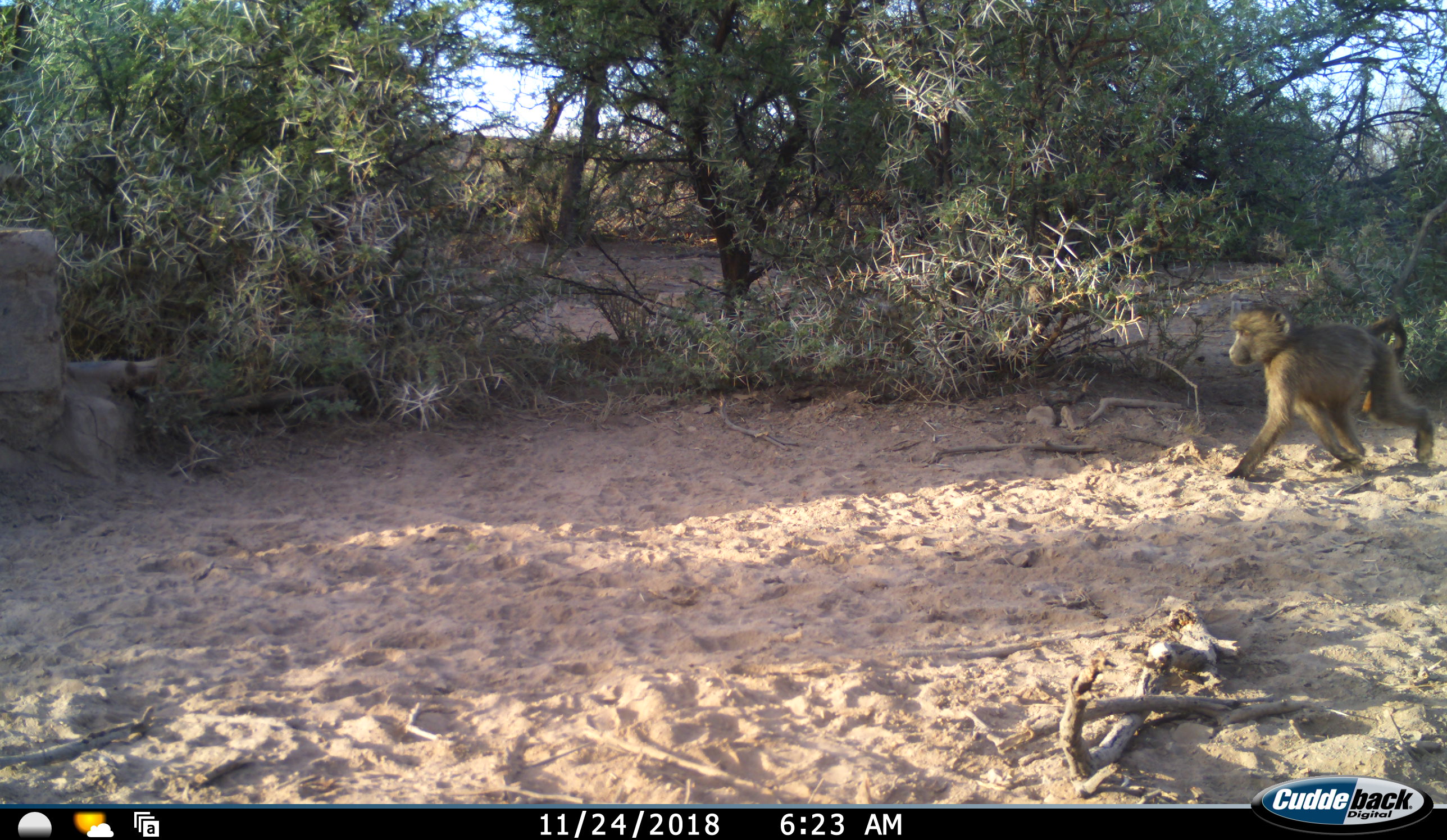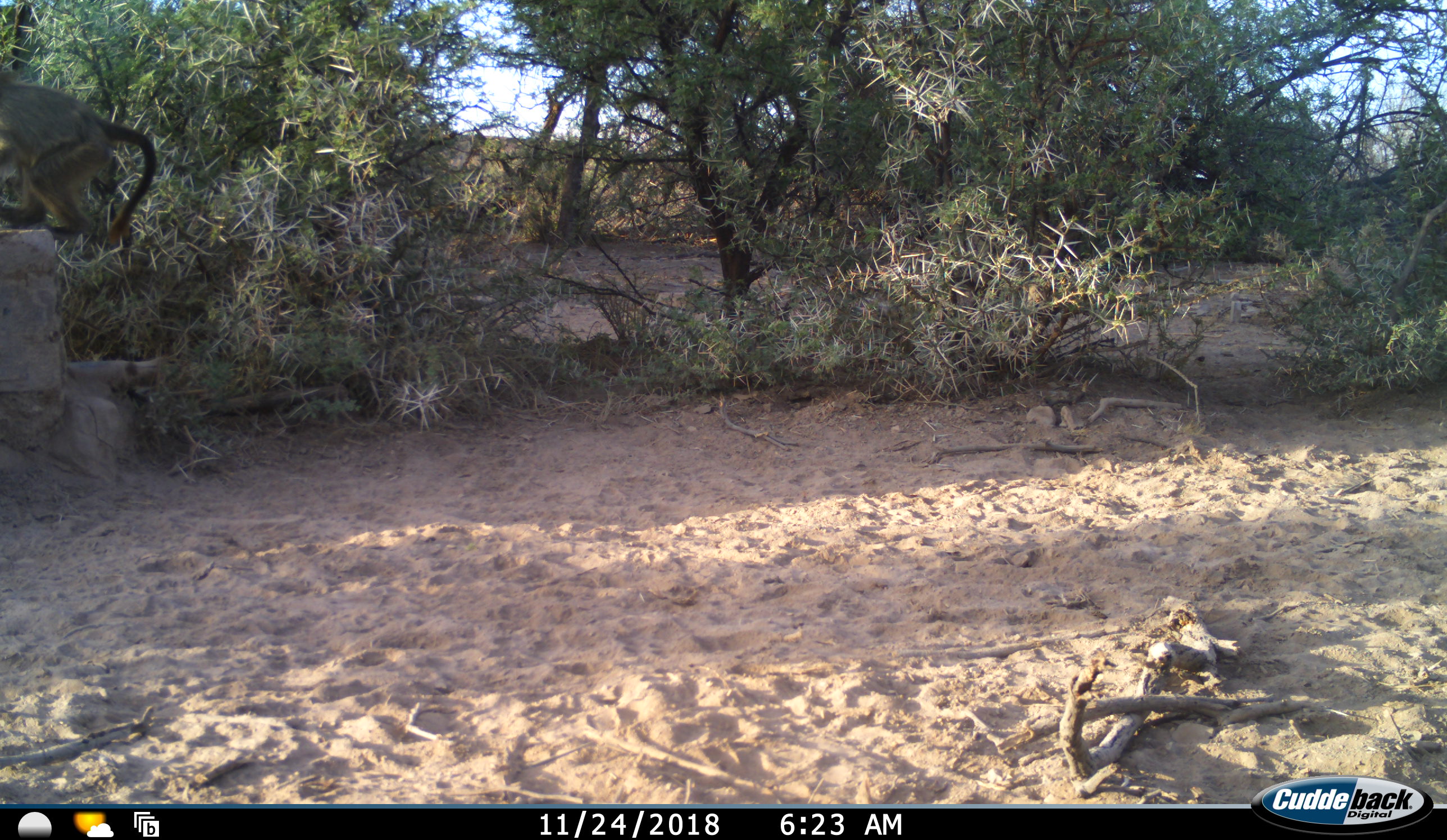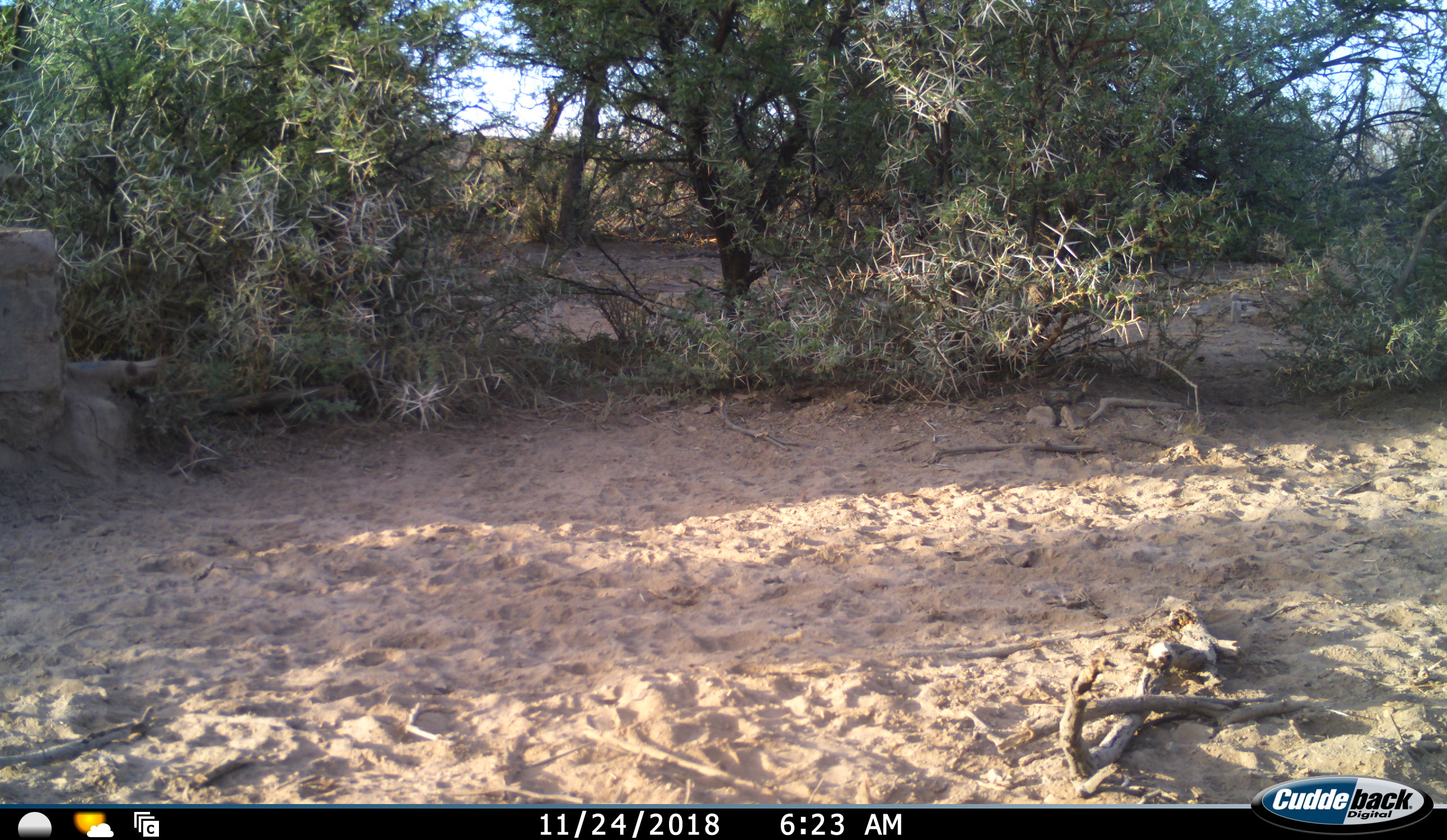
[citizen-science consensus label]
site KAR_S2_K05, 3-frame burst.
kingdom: Animalia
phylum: Chordata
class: Mammalia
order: Primates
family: Cercopithecidae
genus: Papio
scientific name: Papio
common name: baboon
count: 1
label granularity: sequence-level